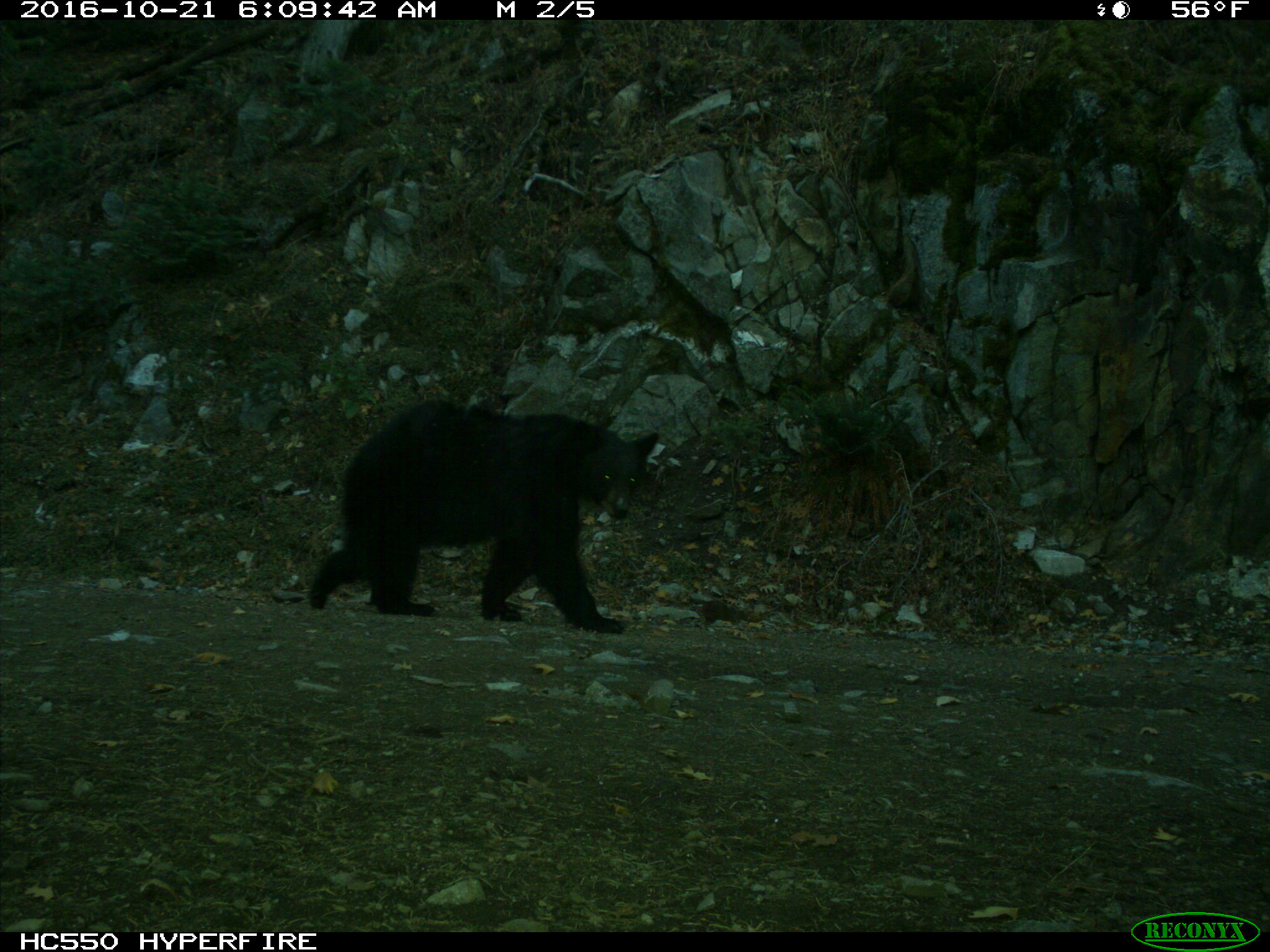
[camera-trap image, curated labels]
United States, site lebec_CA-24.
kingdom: Animalia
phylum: Chordata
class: Mammalia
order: Carnivora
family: Ursidae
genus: Ursus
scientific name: Ursus americanus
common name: american black bear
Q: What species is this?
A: Ursus americanus (american black bear).